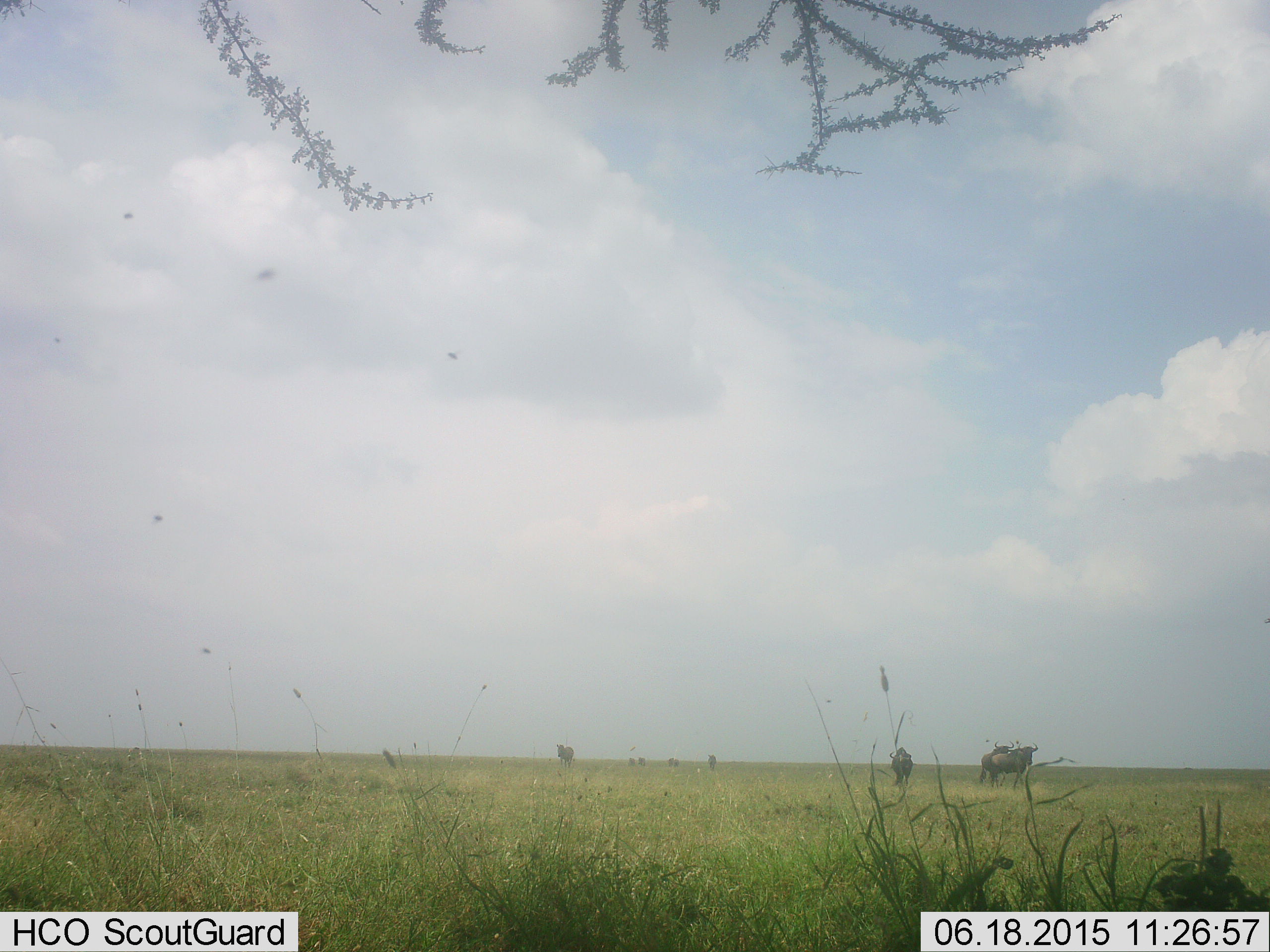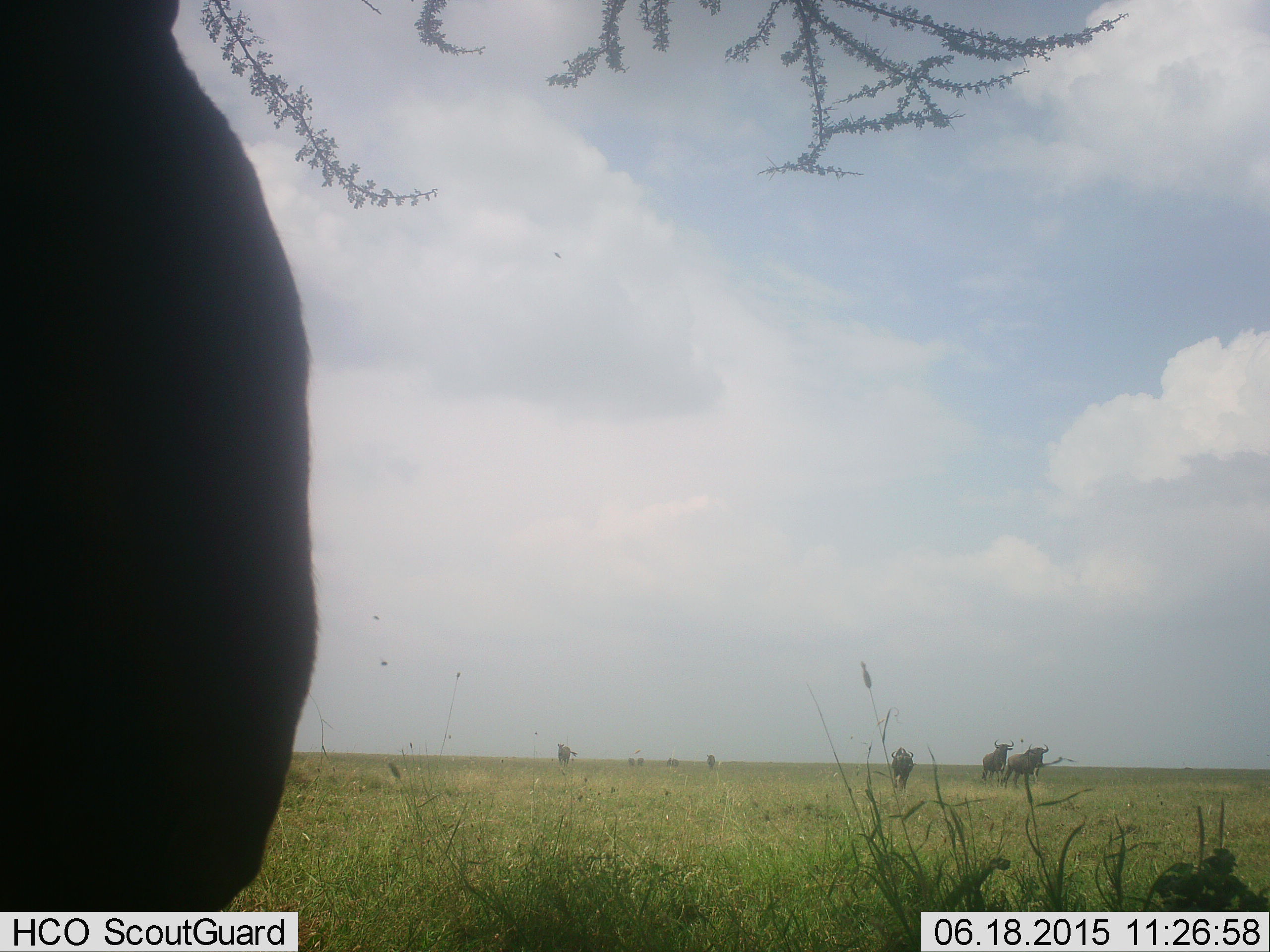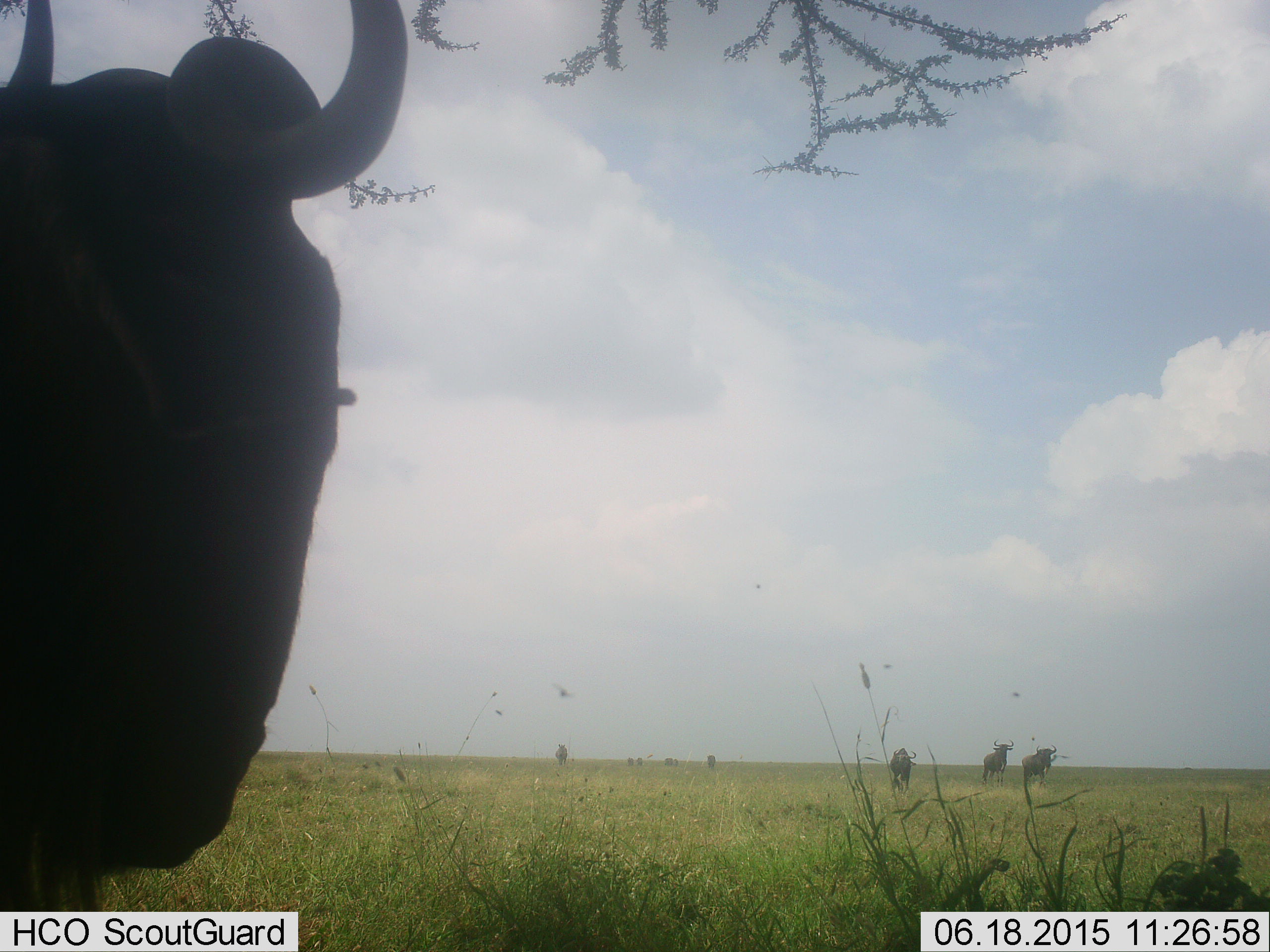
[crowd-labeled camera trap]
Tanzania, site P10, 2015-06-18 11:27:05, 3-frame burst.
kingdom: Animalia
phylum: Chordata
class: Mammalia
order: Artiodactyla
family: Bovidae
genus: Connochaetes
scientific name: Connochaetes taurinus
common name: blue wildebeest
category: wildebeest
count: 4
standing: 70%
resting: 10%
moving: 80%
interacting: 0%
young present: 0%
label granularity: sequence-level